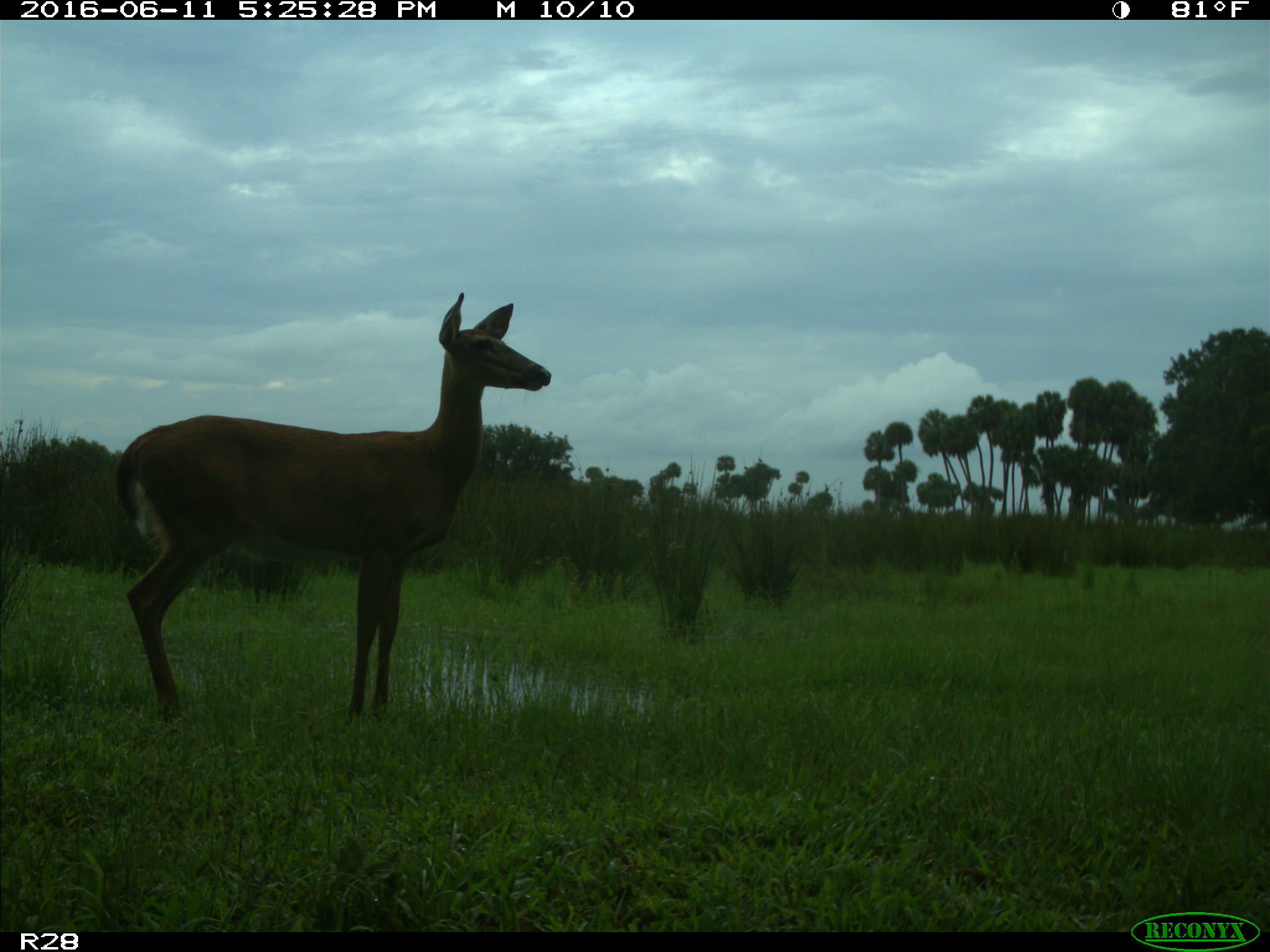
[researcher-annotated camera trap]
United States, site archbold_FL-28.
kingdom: Animalia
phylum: Chordata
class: Mammalia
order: Artiodactyla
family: Cervidae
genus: Odocoileus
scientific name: Odocoileus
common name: deer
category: unidentified deer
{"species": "unidentified deer (deer) (Odocoileus)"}